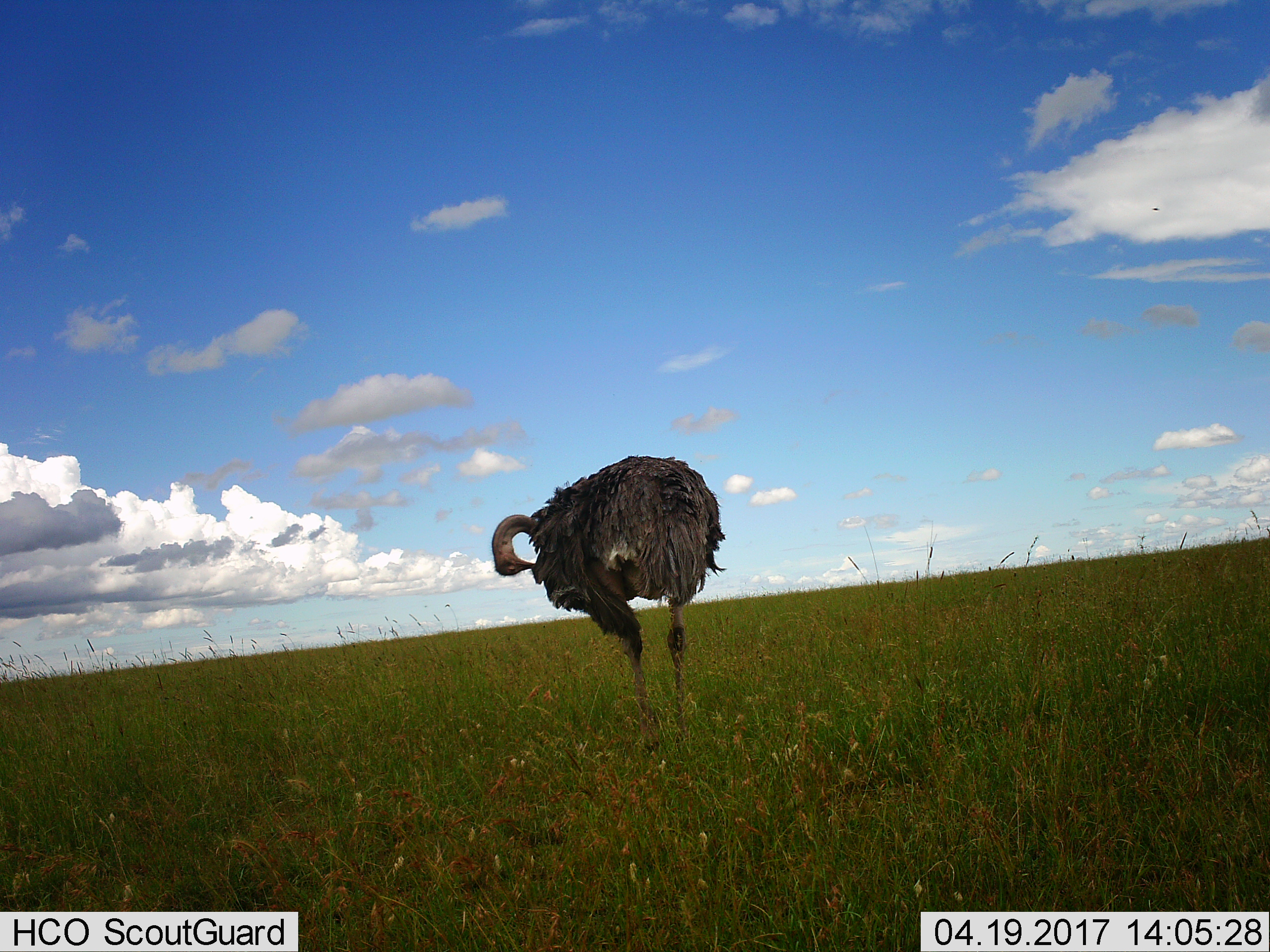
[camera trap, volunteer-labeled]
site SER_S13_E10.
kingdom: Animalia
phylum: Chordata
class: Aves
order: Struthioniformes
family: Struthionidae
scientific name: Struthionidae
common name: ostrich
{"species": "ostrich (Struthionidae)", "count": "1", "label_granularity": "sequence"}